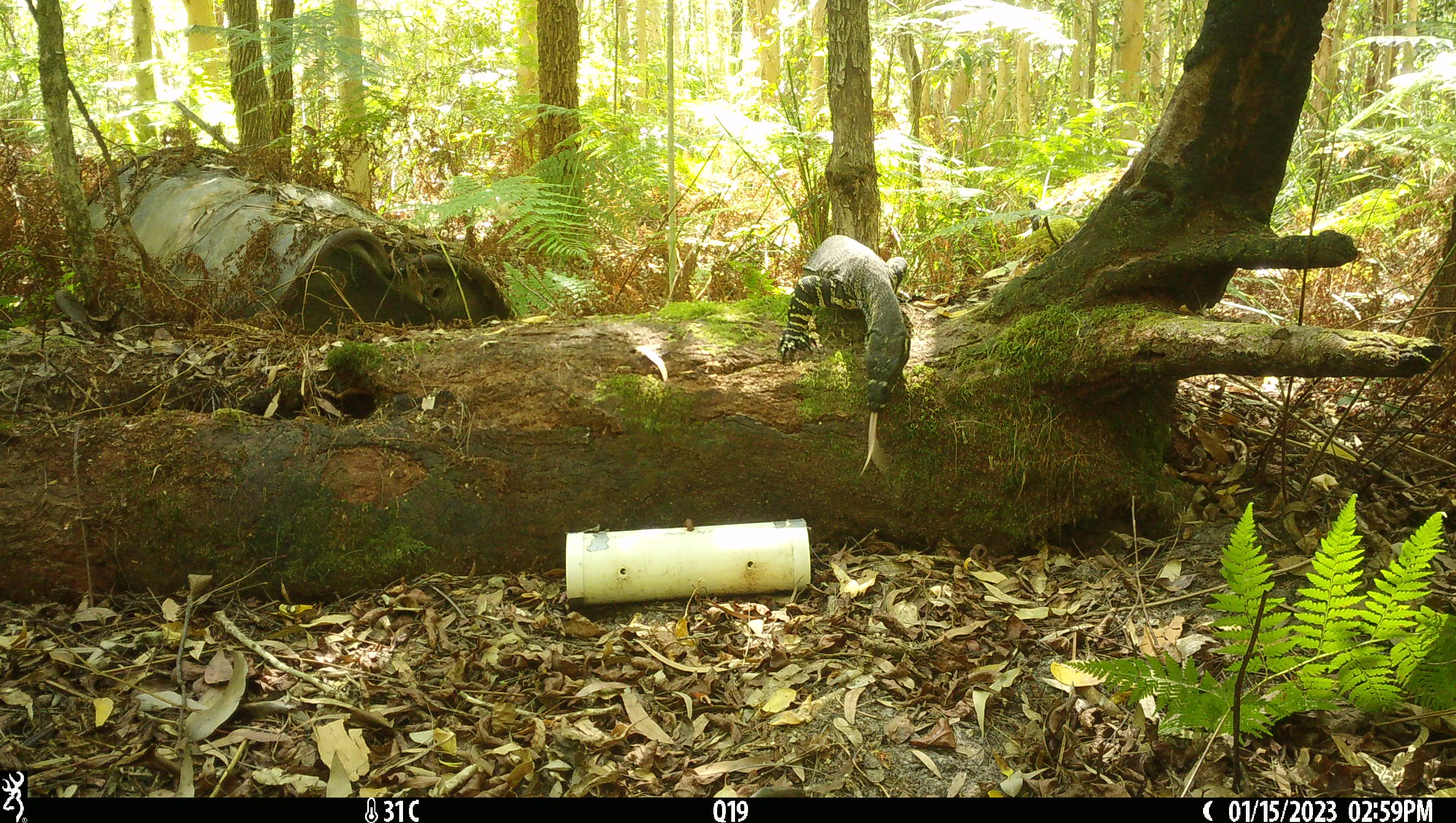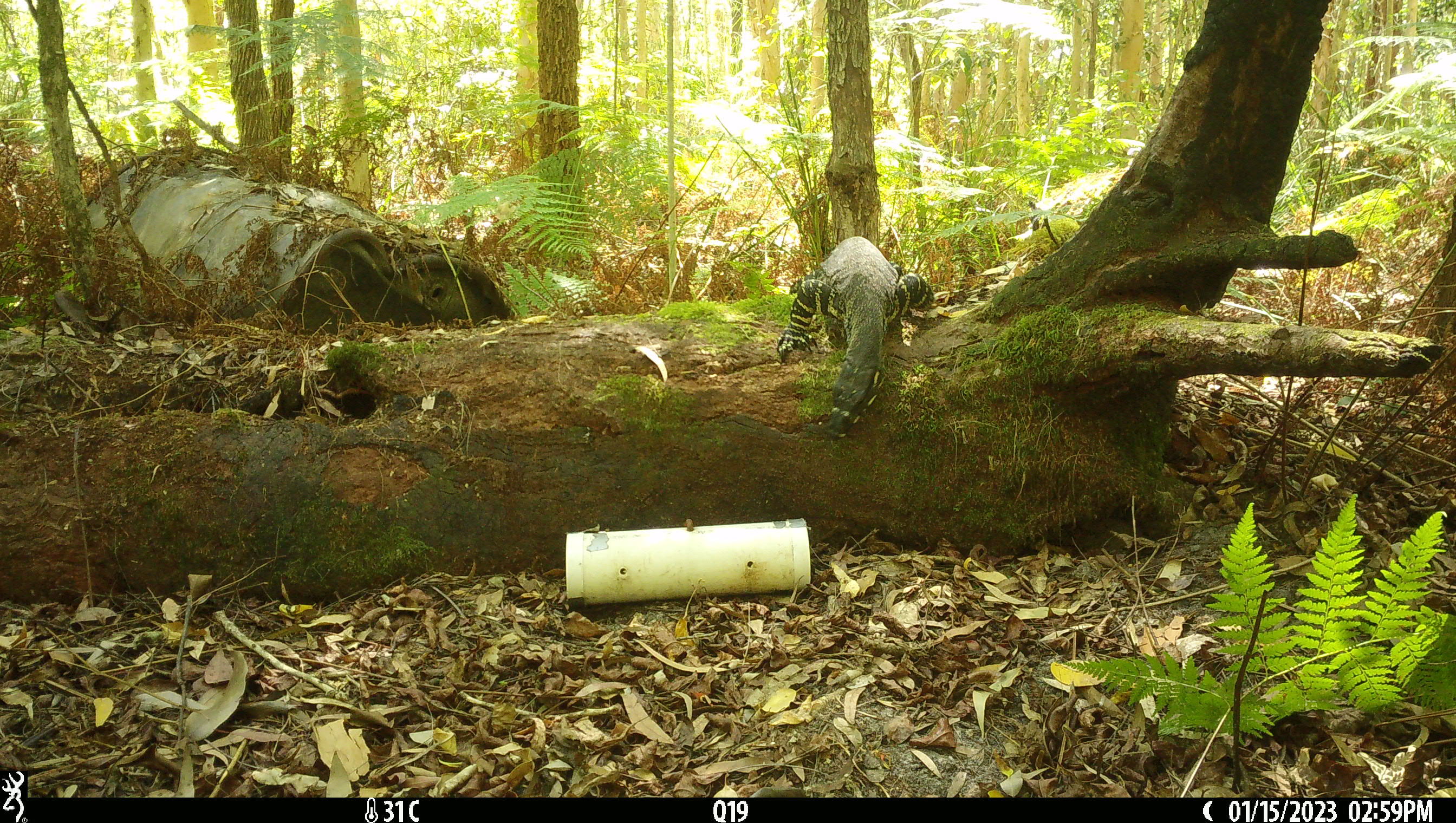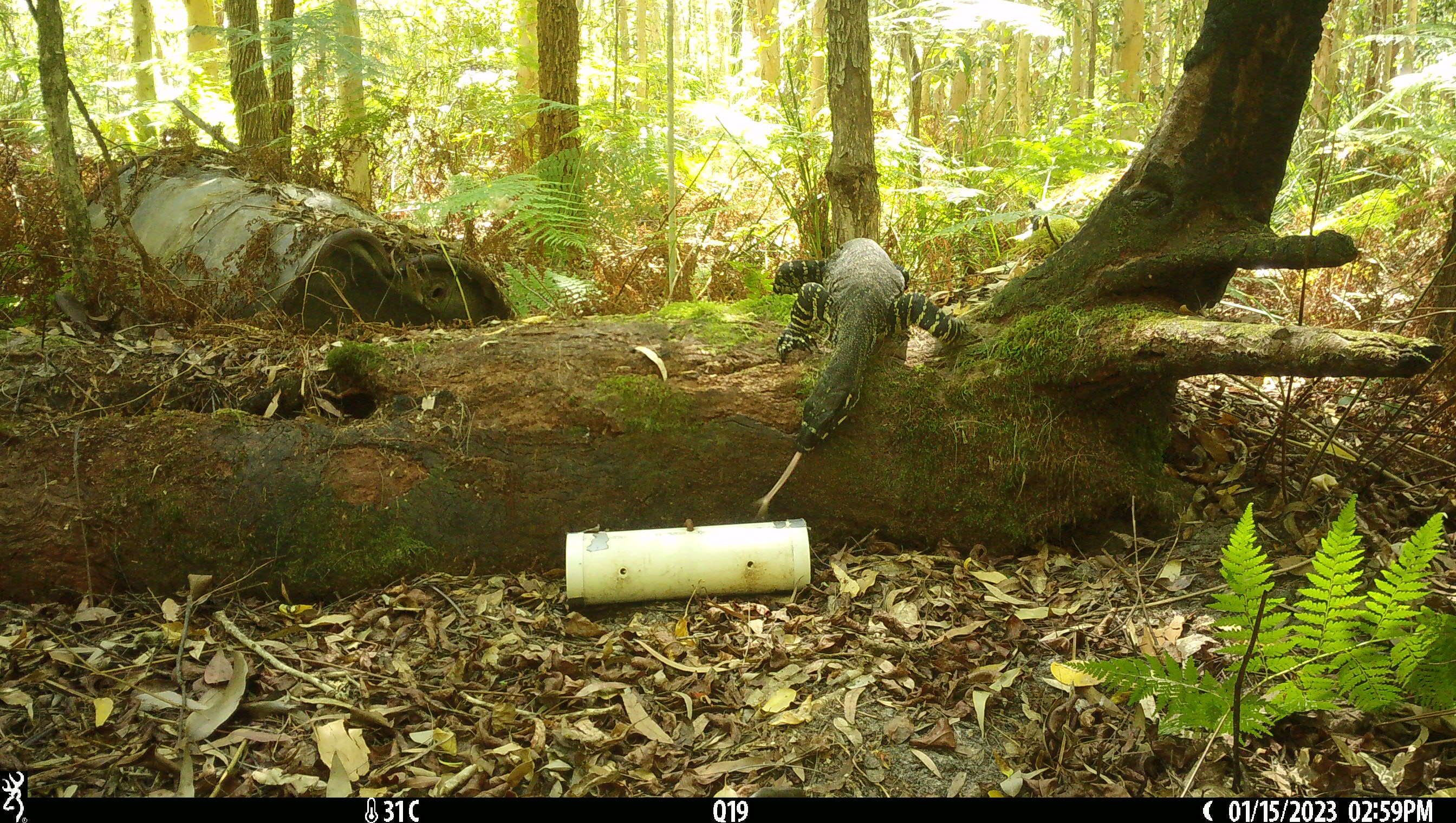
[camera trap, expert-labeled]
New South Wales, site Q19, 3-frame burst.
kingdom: Animalia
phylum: Chordata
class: Reptilia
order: Squamata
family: Varanidae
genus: Varanus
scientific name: Varanus varius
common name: lace monitor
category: goanna